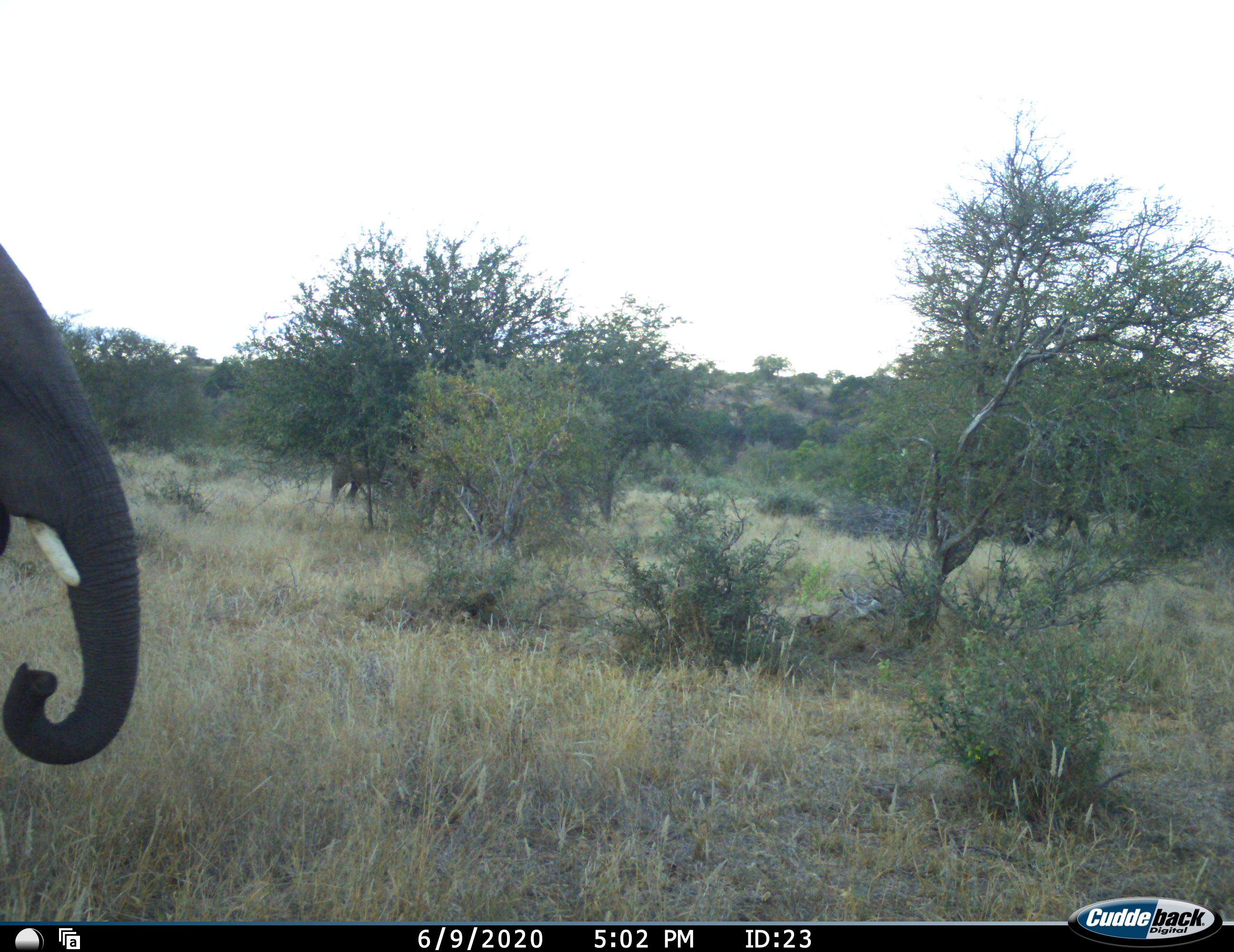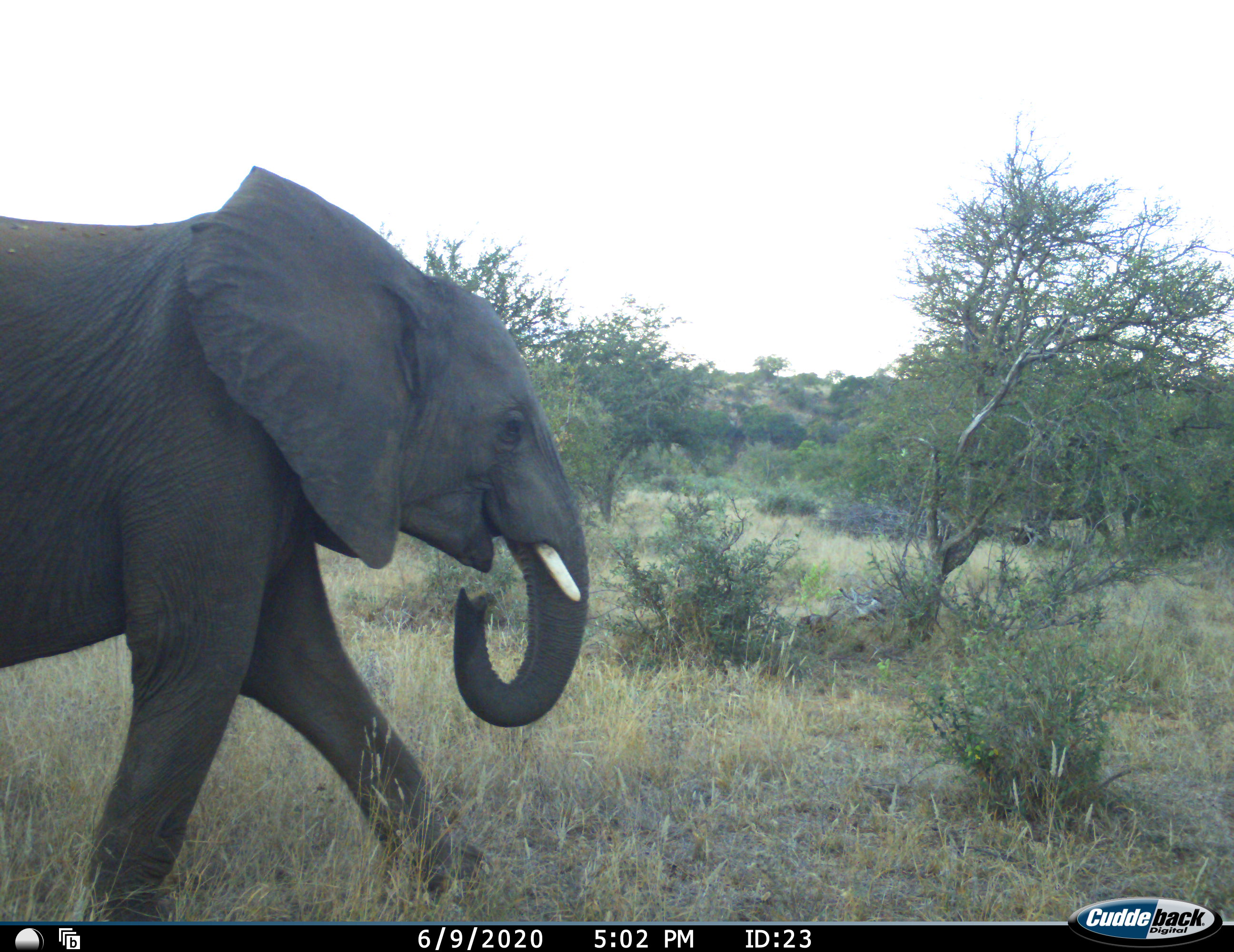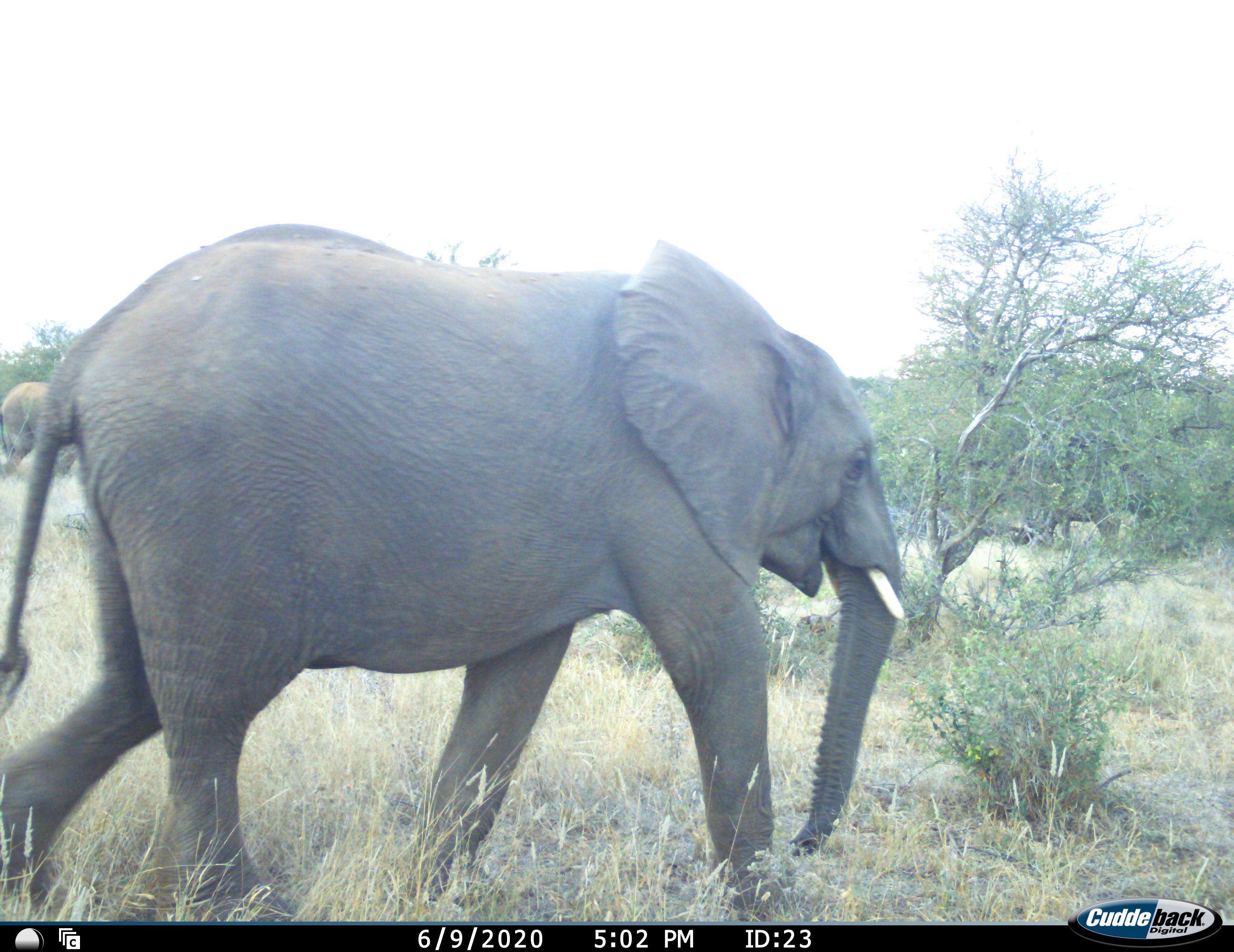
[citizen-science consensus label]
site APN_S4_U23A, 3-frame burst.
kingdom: Animalia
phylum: Chordata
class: Mammalia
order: Proboscidea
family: Elephantidae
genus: Loxodonta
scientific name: Loxodonta africana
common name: african bush elephant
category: elephant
Elephant (african bush elephant) (Loxodonta africana), count 2. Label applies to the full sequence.